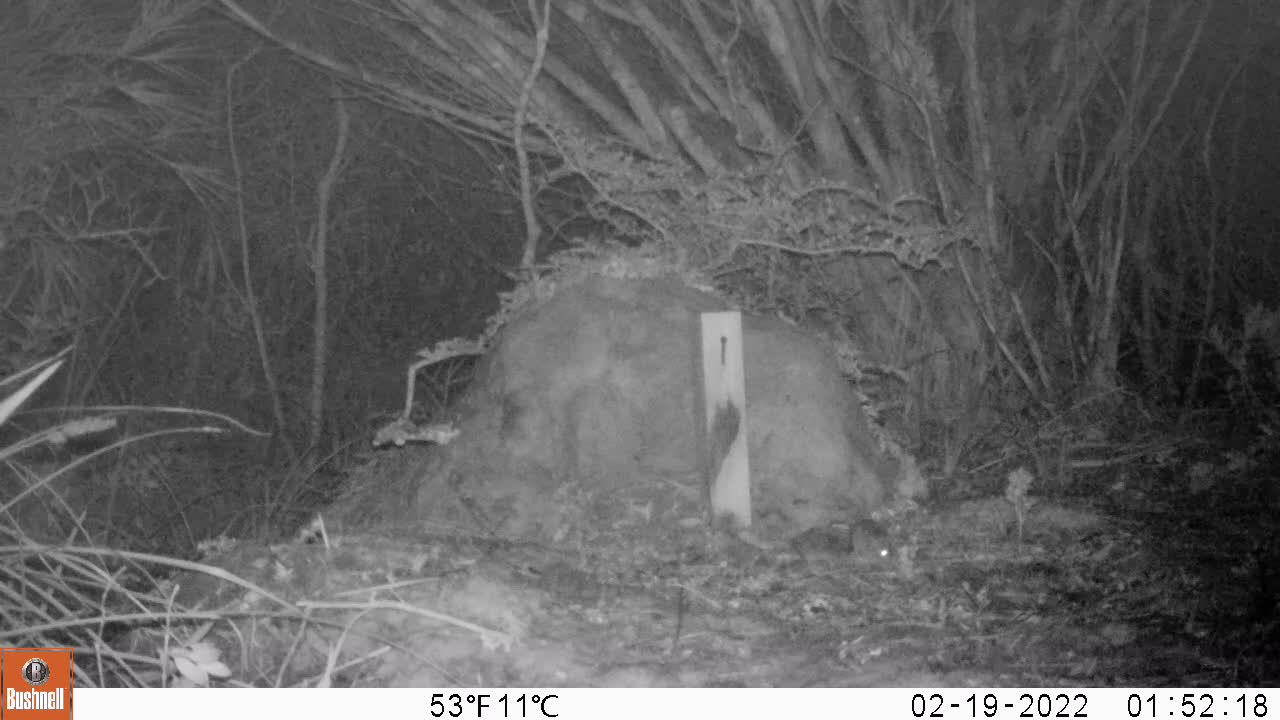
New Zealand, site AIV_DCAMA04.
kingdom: Animalia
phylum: Chordata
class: Mammalia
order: Rodentia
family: Muridae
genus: Mus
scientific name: Mus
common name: mouse